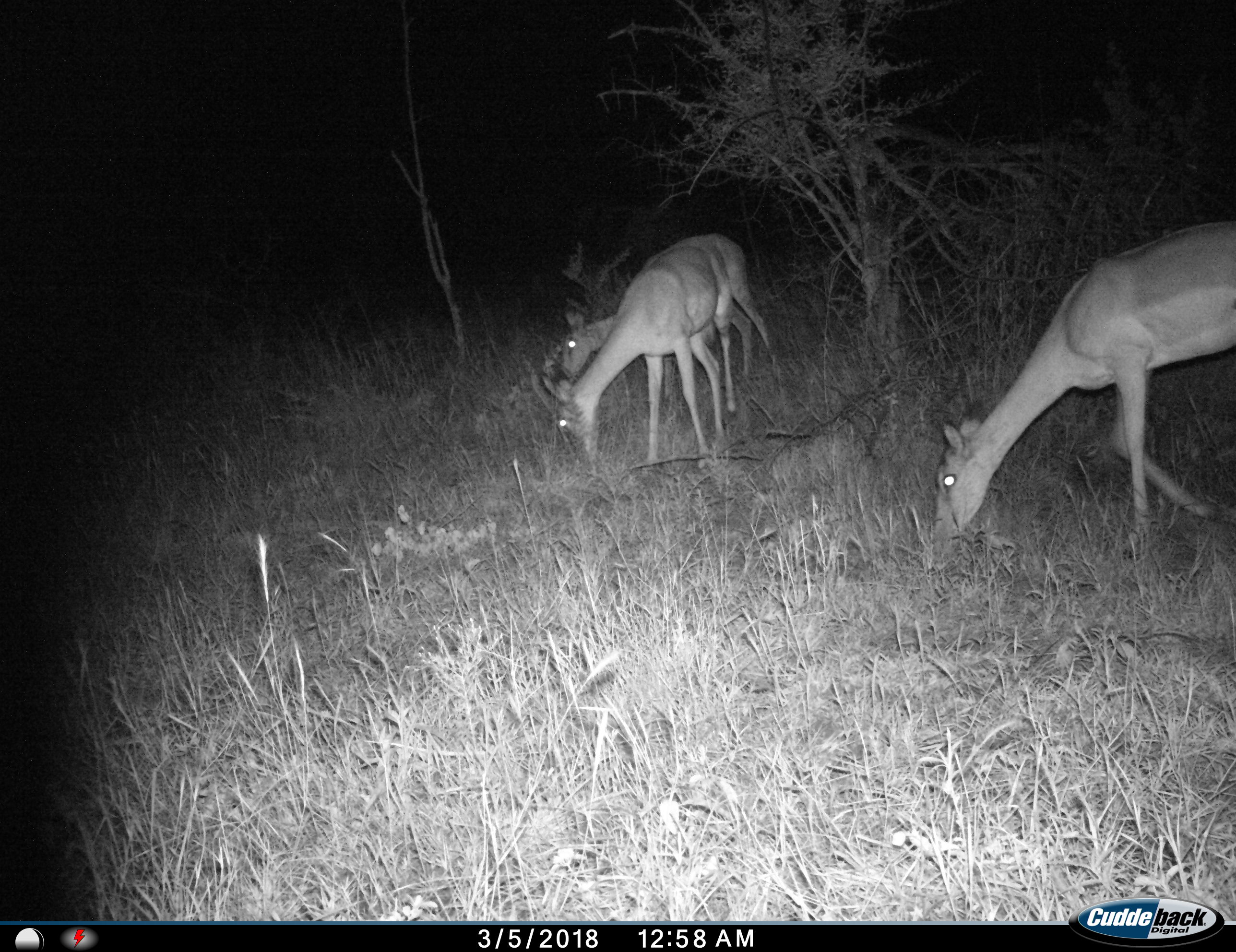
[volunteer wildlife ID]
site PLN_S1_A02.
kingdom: Animalia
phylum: Chordata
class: Mammalia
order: Artiodactyla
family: Bovidae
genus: Aepyceros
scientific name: Aepyceros melampus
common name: impala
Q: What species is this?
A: Impala (Aepyceros melampus).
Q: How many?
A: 3.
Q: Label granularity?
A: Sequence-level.